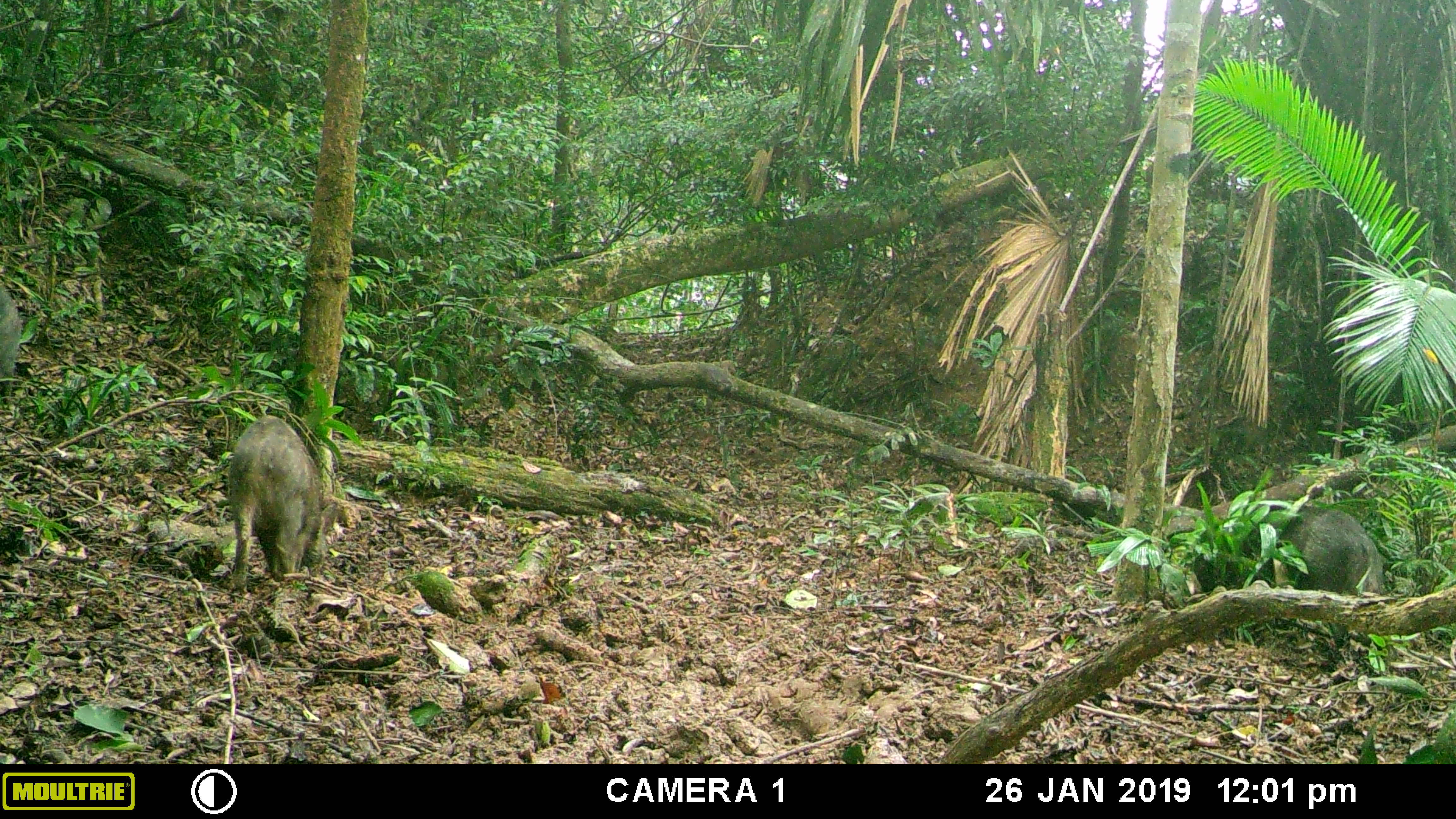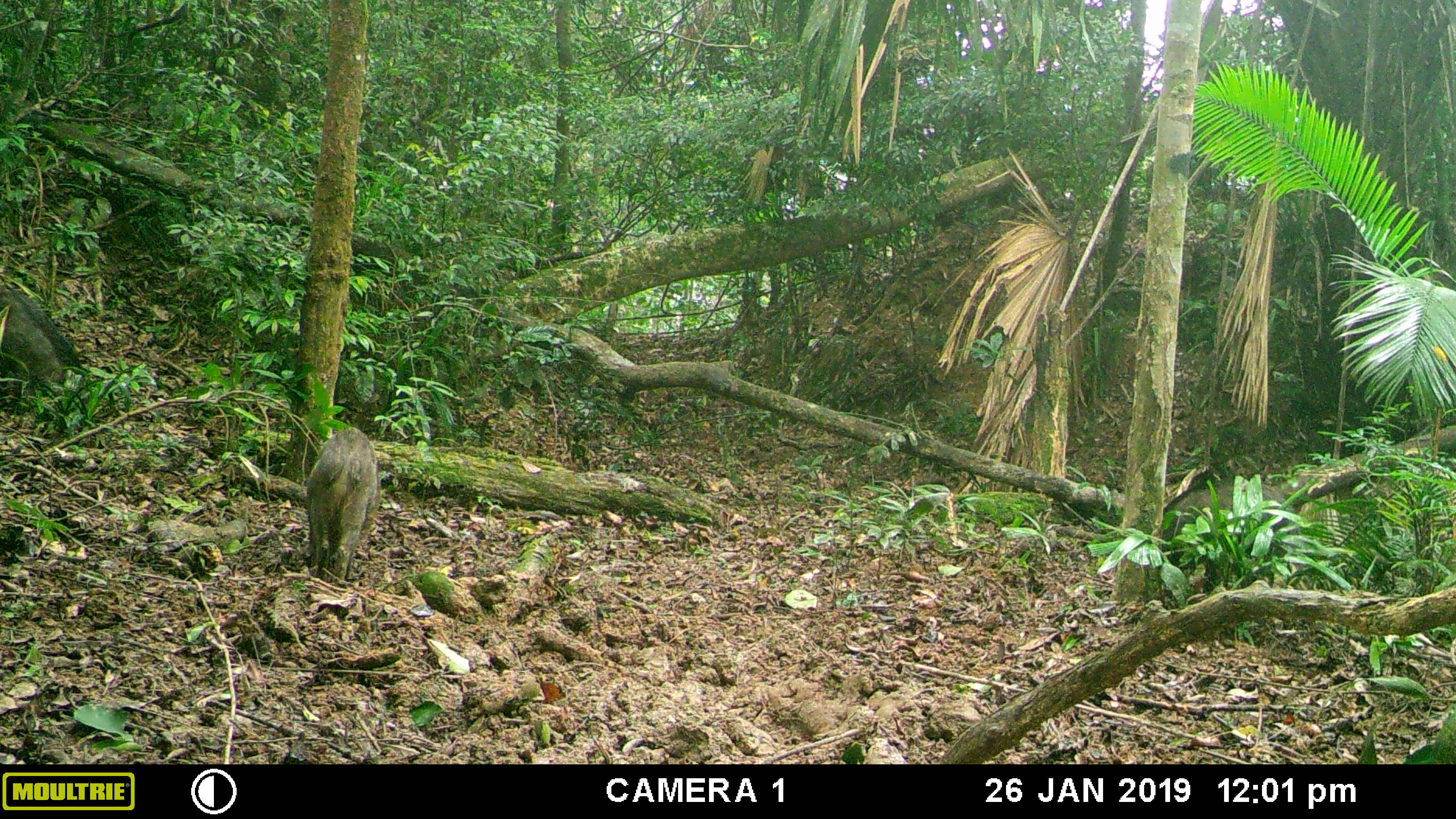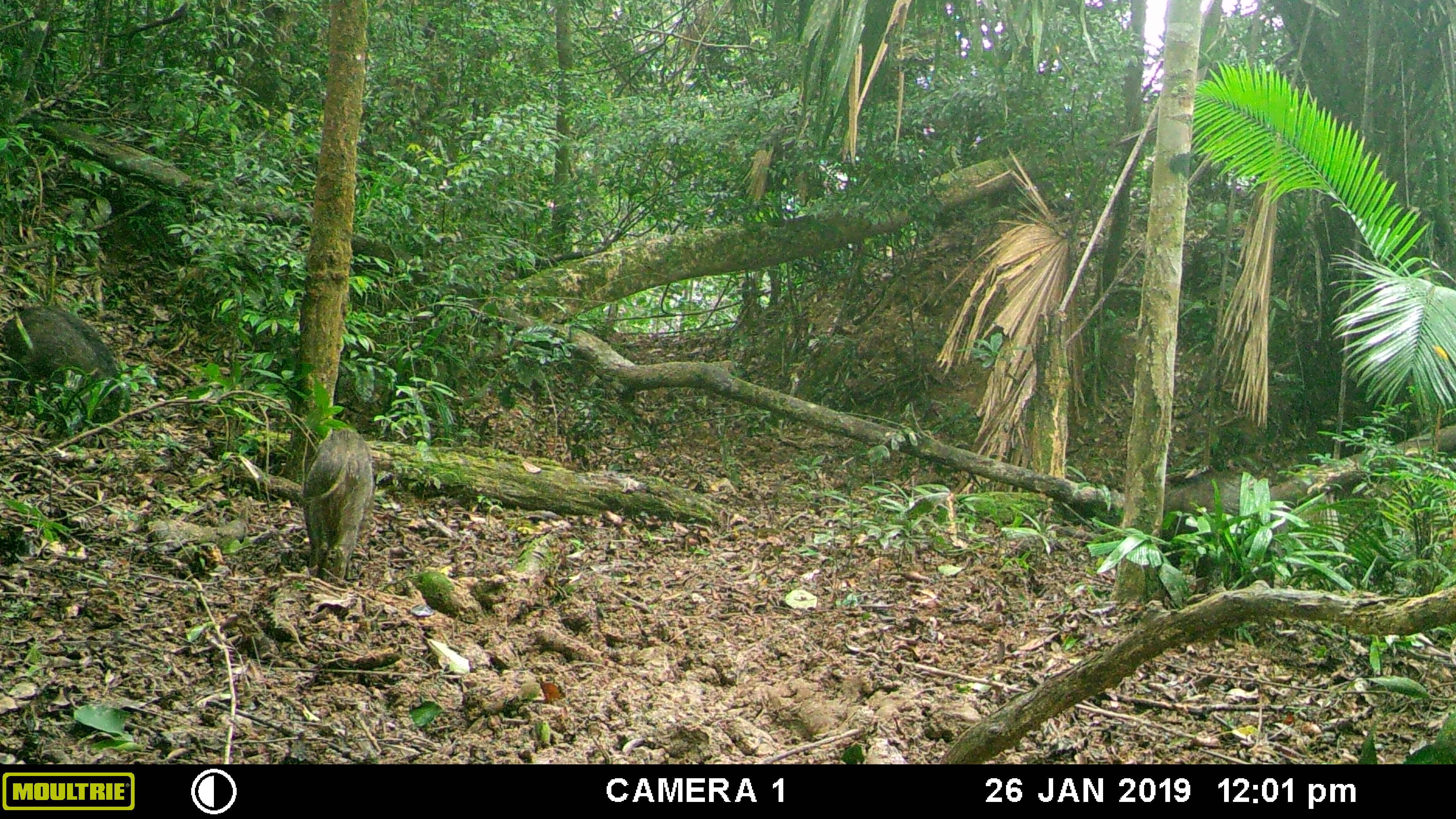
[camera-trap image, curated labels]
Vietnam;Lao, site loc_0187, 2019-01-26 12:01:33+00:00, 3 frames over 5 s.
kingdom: Animalia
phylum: Chordata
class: Mammalia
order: Artiodactyla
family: Suidae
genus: Sus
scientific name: Sus scrofa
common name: eurasian wild pig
Eurasian wild pig (Sus scrofa). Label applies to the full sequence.